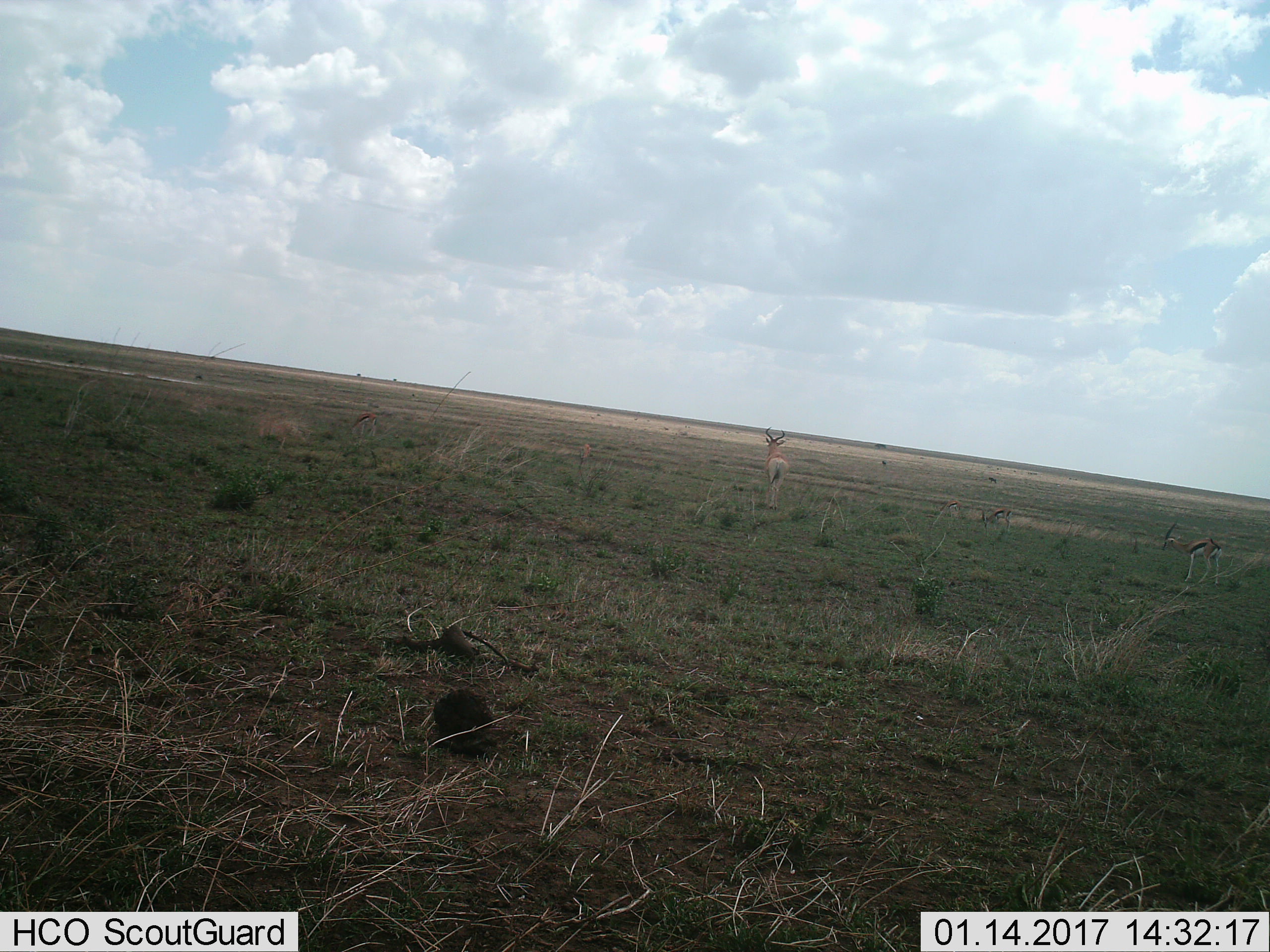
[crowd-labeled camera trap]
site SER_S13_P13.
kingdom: Animalia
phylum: Chordata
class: Mammalia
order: Artiodactyla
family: Bovidae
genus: Eudorcas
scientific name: Eudorcas thomsonii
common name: thomson's gazelle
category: gazellethomsons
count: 4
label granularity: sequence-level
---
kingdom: Animalia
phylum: Chordata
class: Mammalia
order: Artiodactyla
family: Bovidae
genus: Alcelaphus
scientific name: Alcelaphus buselaphus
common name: hartebeest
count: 1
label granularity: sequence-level